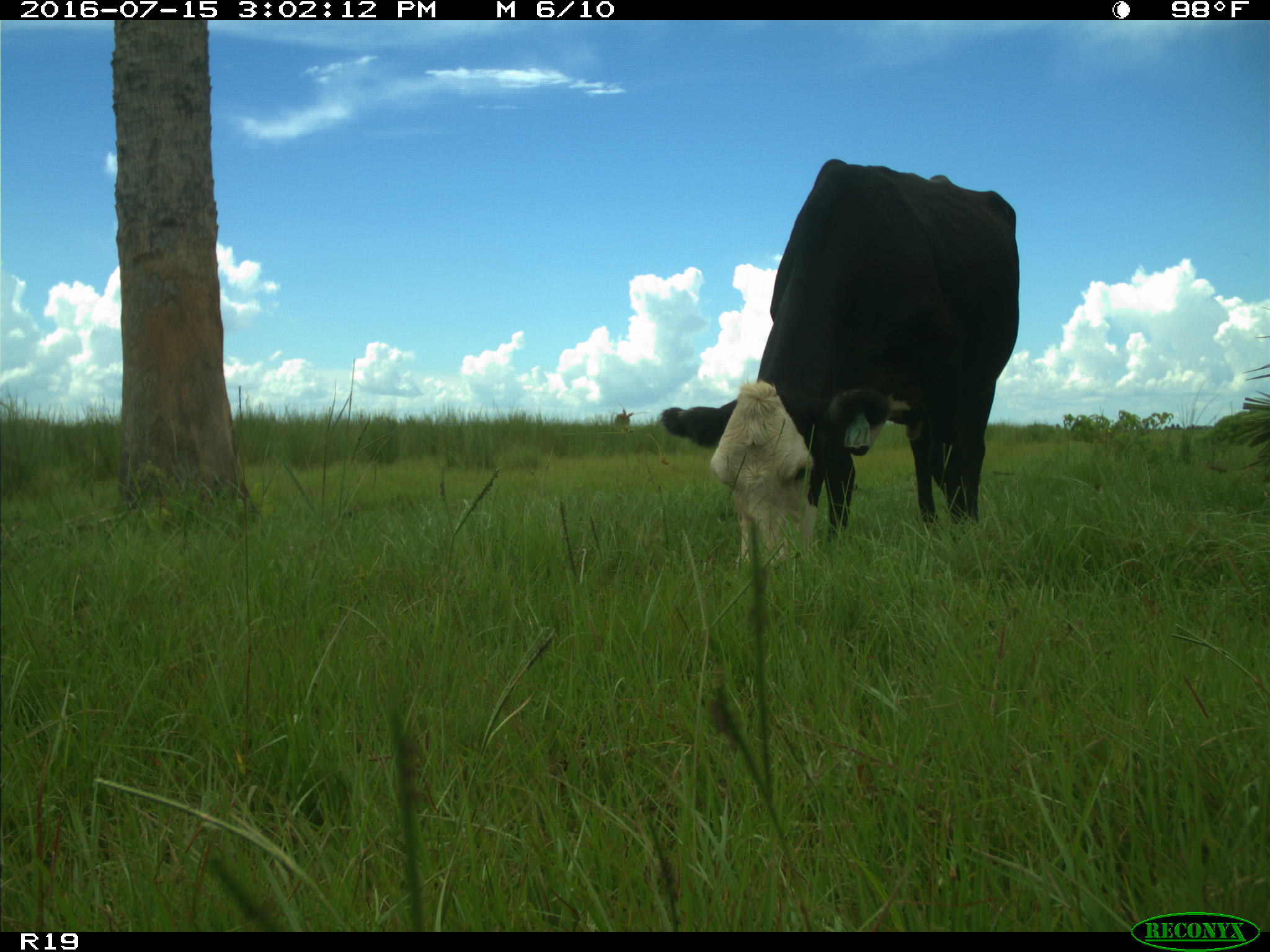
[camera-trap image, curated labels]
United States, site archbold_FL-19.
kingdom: Animalia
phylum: Chordata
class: Mammalia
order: Artiodactyla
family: Bovidae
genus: Bos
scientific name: Bos taurus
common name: domestic cow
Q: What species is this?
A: Bos taurus (domestic cow).